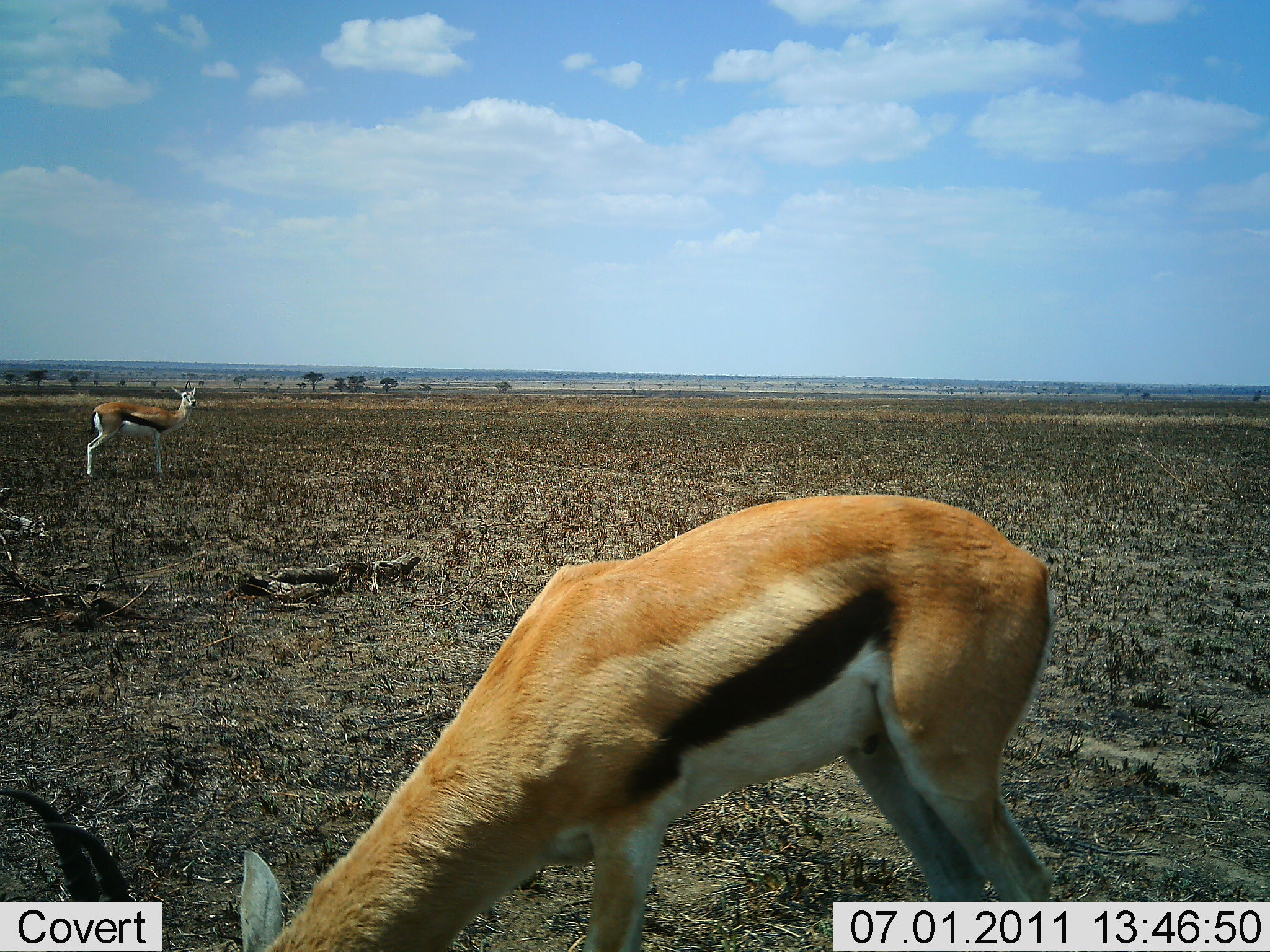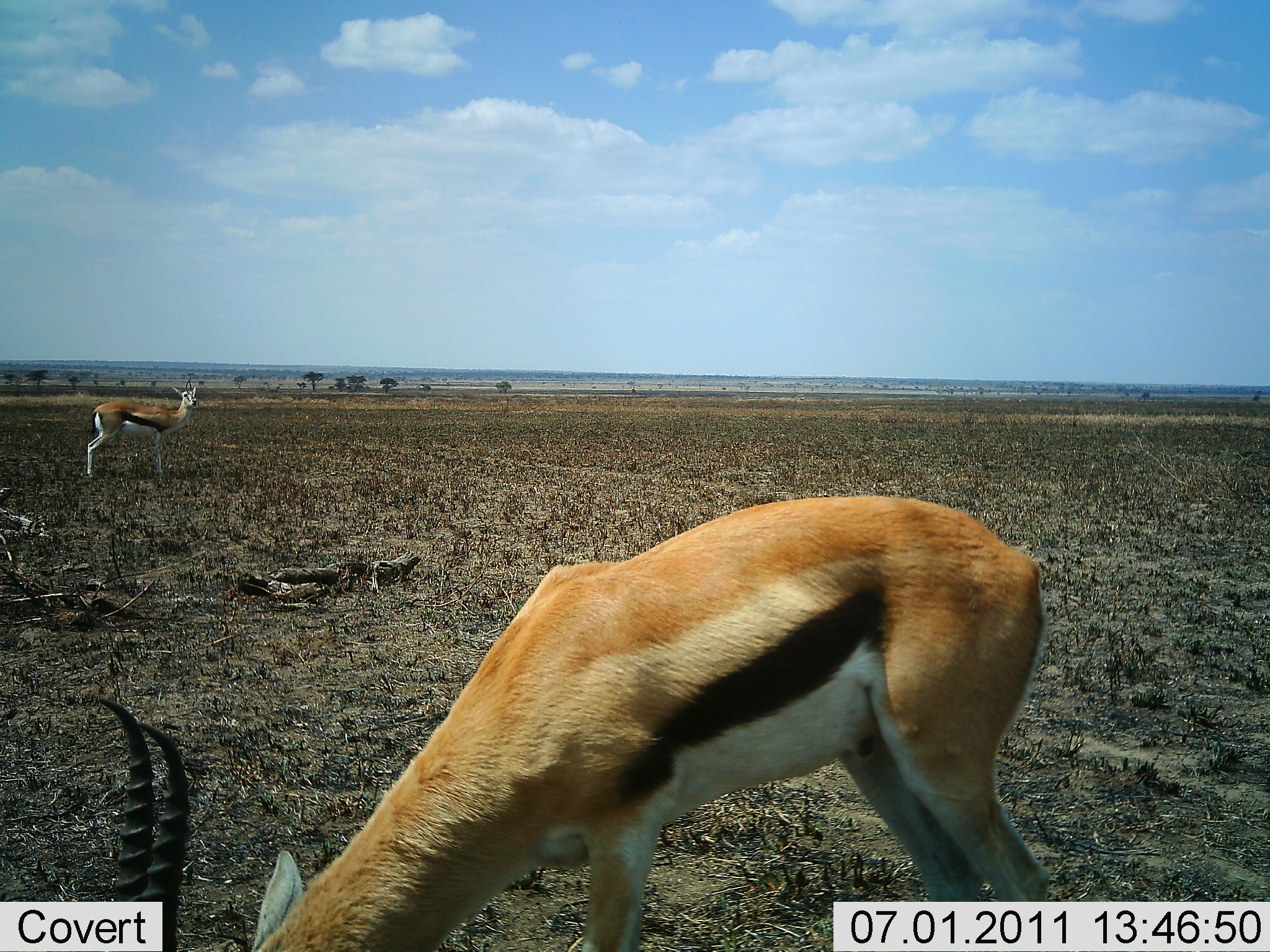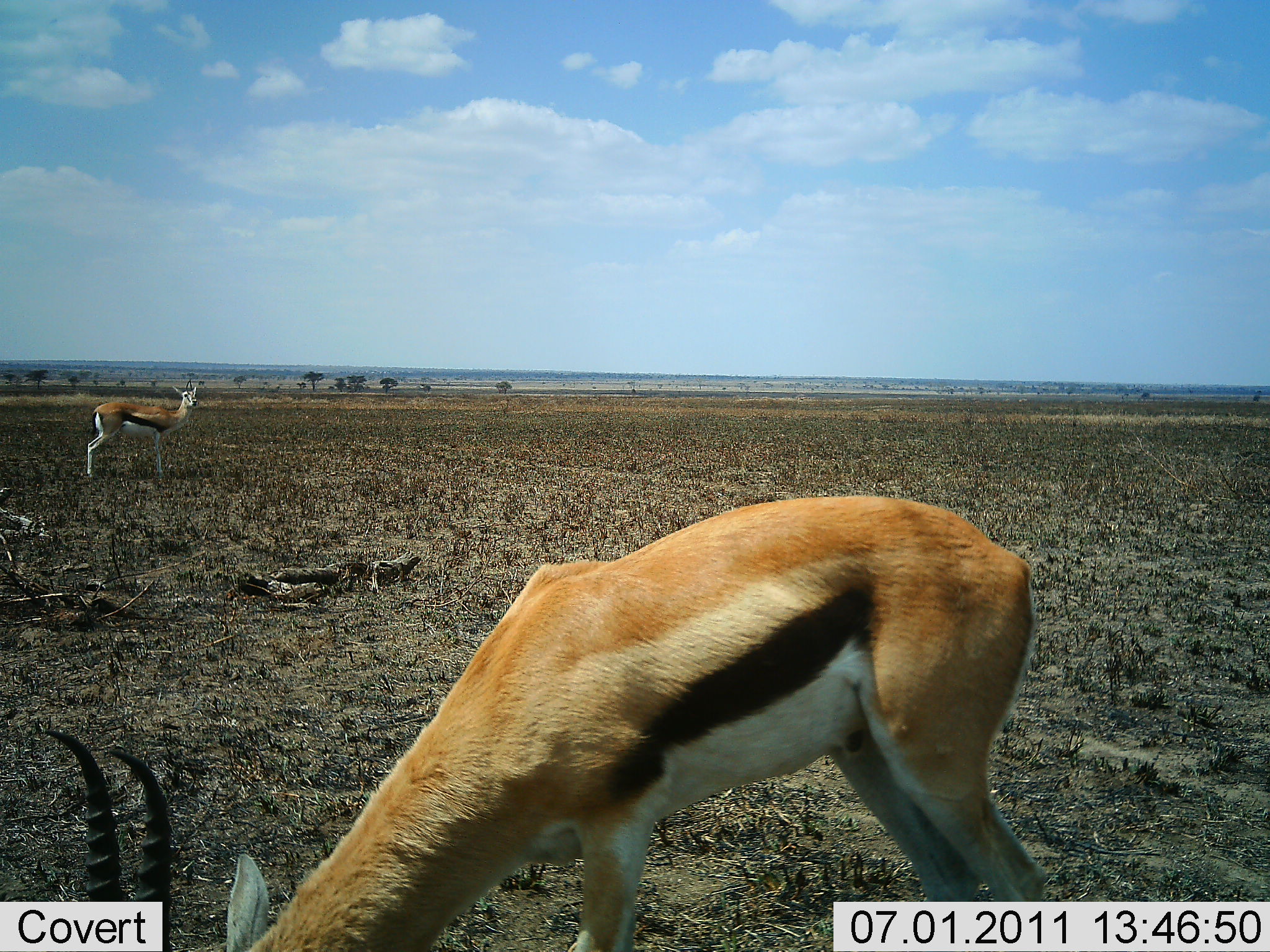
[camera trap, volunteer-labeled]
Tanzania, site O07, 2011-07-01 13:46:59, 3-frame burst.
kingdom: Animalia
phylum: Chordata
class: Mammalia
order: Artiodactyla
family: Bovidae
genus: Eudorcas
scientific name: Eudorcas thomsonii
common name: thomson's gazelle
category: gazellethomsons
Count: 2.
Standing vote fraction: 100%.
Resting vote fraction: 0%.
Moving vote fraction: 0%.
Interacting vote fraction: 0%.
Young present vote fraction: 0%.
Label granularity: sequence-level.